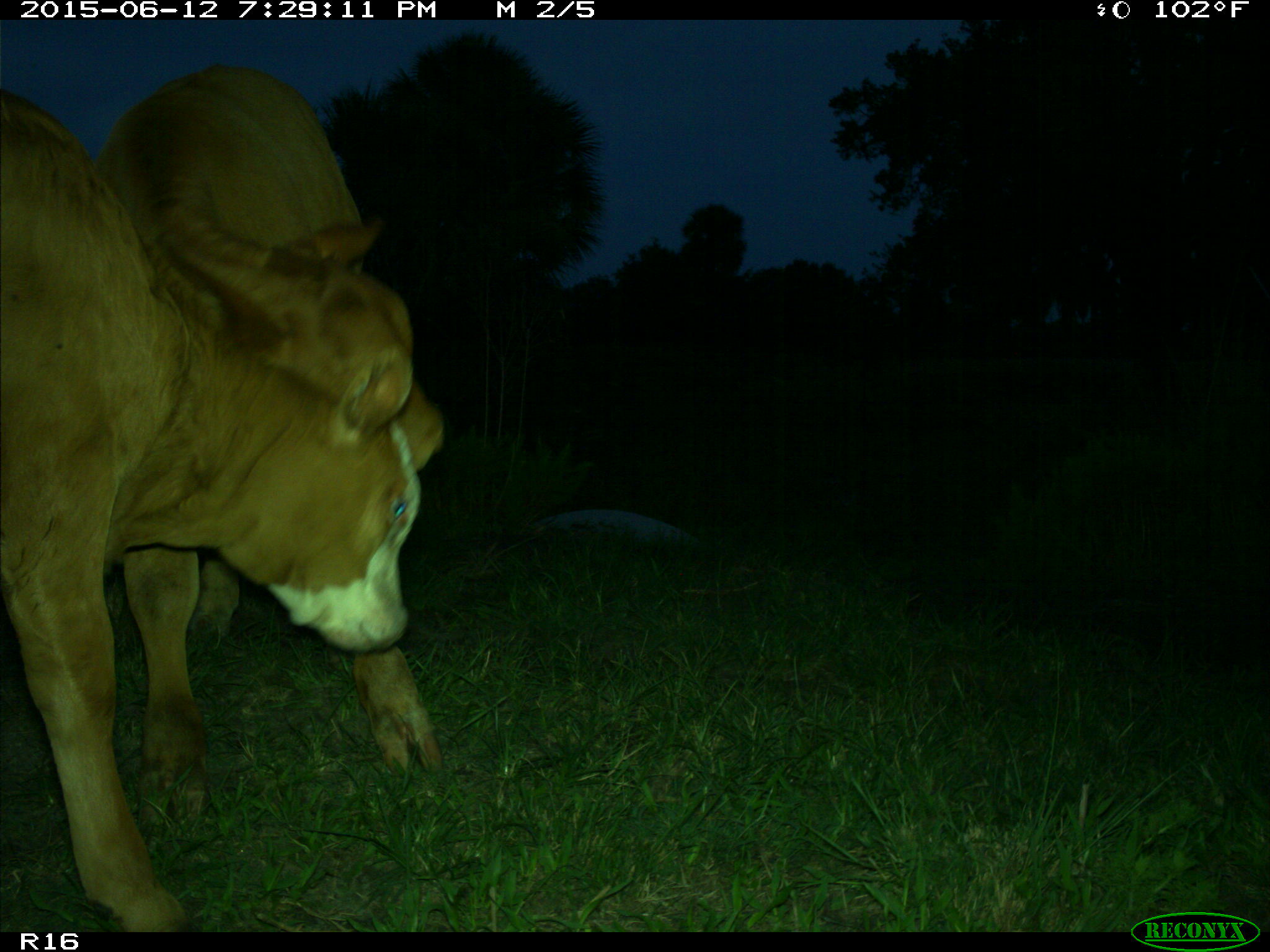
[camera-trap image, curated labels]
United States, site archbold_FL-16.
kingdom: Animalia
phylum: Chordata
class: Mammalia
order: Artiodactyla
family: Bovidae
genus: Bos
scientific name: Bos taurus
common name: domestic cow